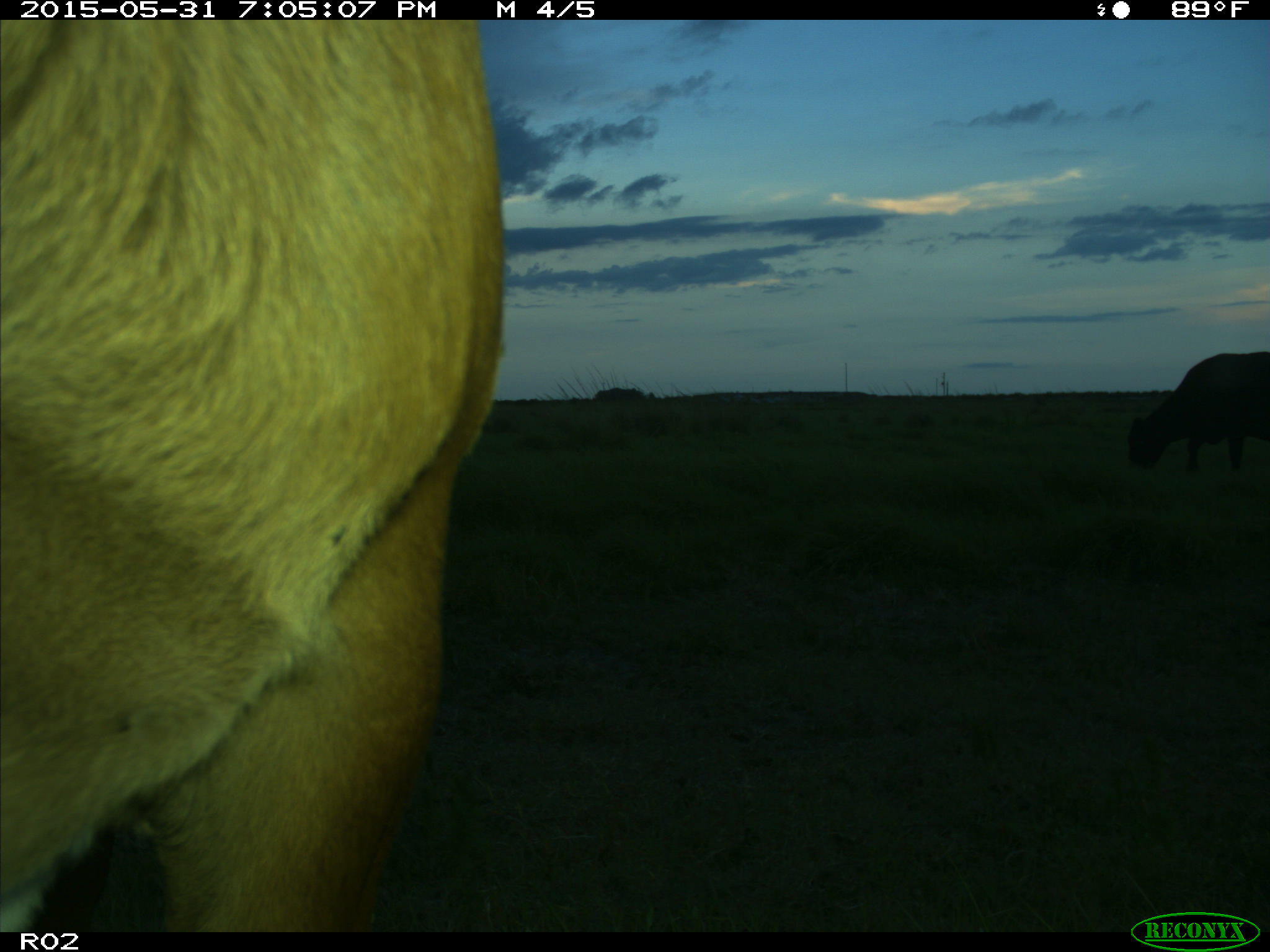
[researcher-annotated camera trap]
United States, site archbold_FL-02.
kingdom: Animalia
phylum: Chordata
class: Mammalia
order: Artiodactyla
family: Bovidae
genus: Bos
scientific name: Bos taurus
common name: domestic cow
Bos taurus (domestic cow).